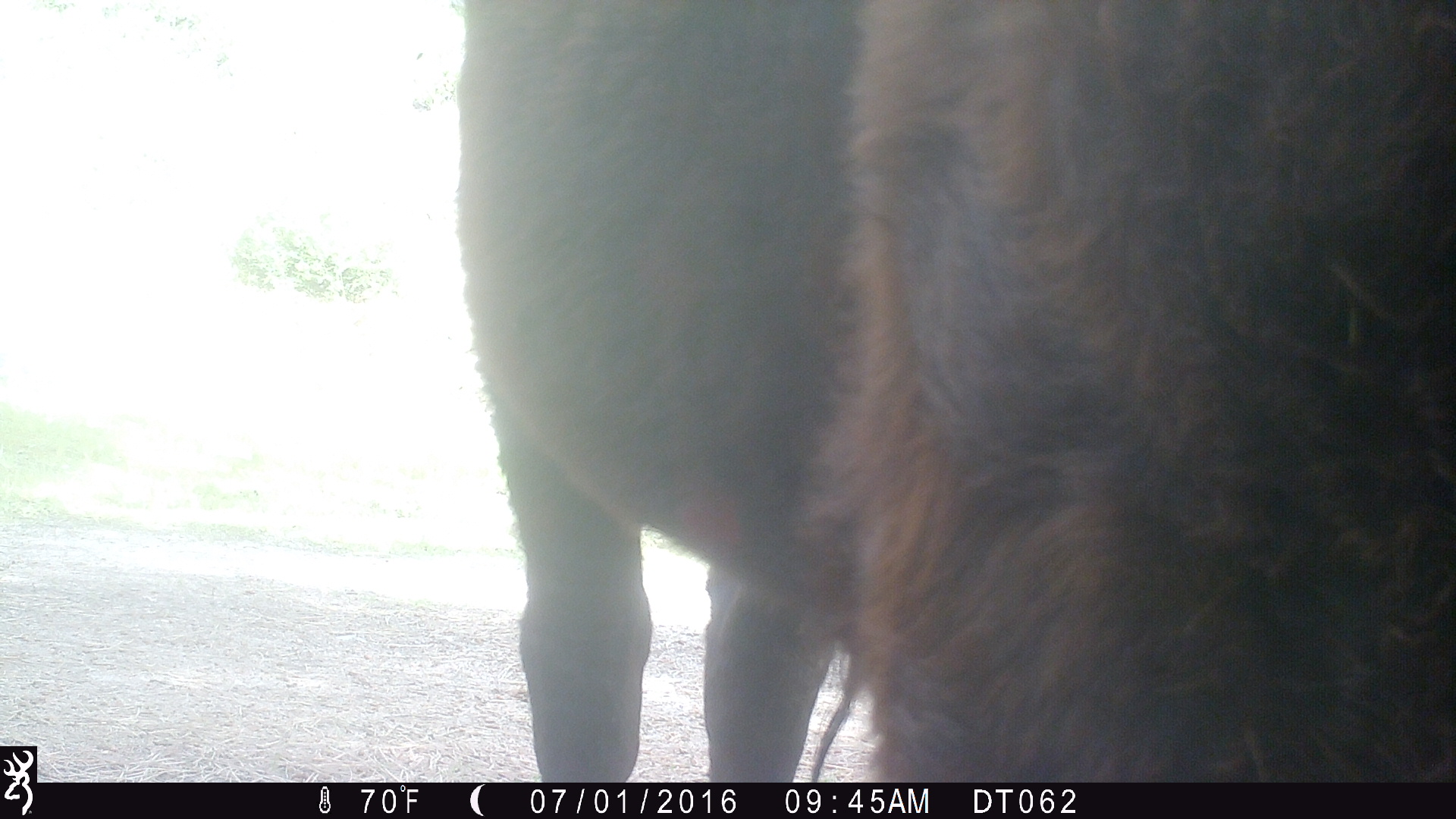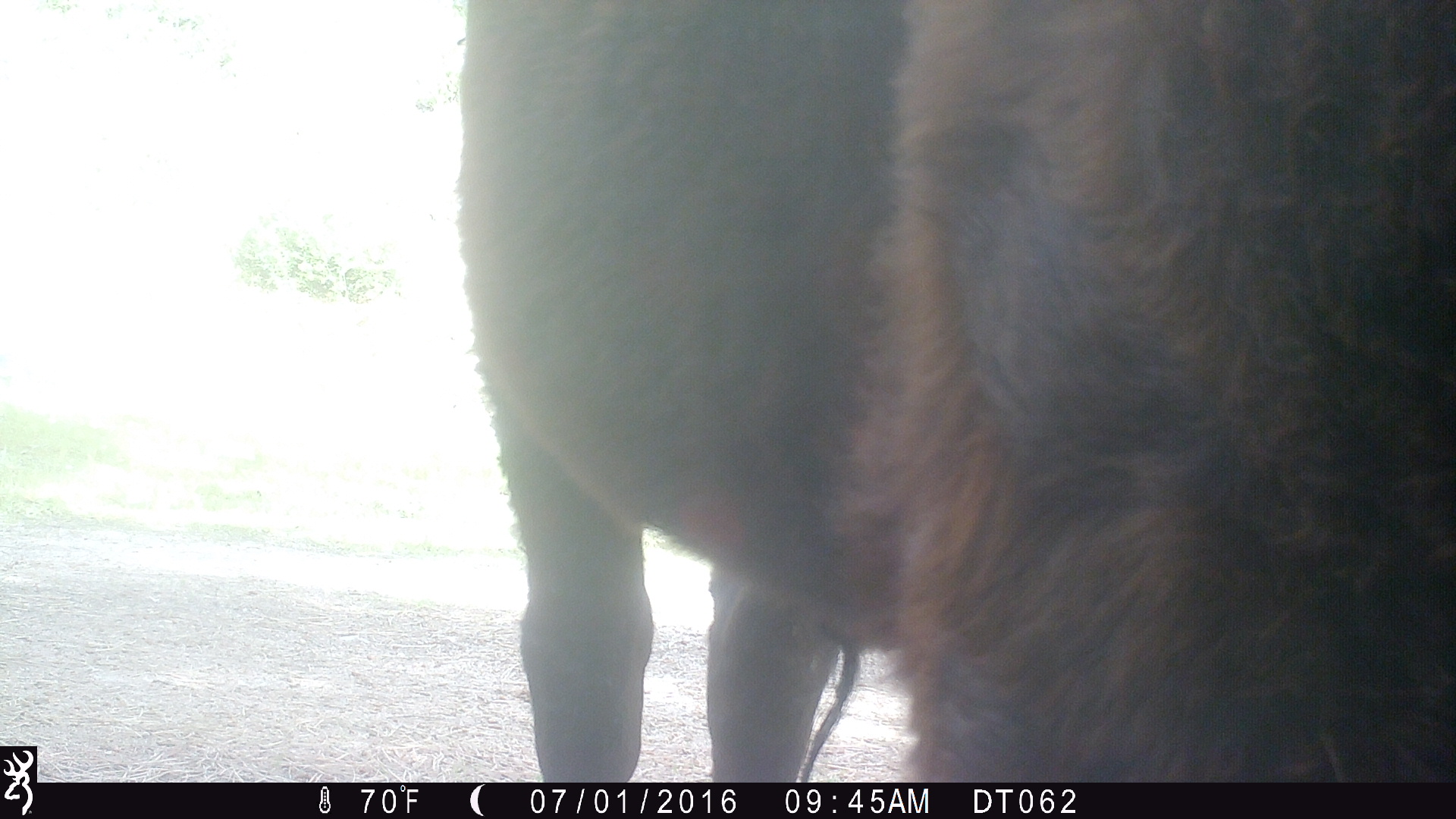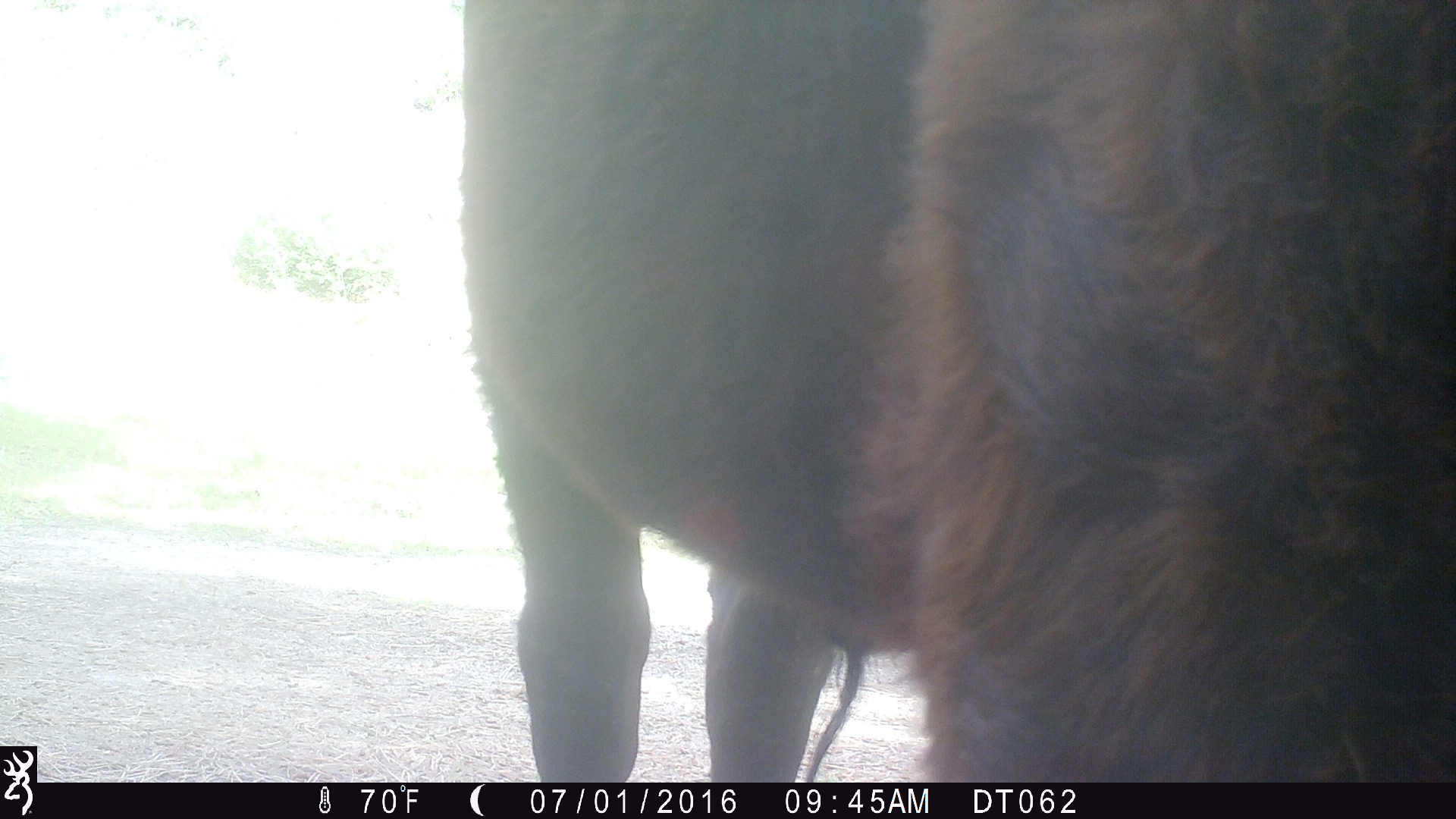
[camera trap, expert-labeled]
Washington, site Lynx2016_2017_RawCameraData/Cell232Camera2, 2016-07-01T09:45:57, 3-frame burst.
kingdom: Animalia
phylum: Chordata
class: Mammalia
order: Artiodactyla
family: Bovidae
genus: Bos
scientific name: Bos taurus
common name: domestic cattle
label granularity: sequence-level